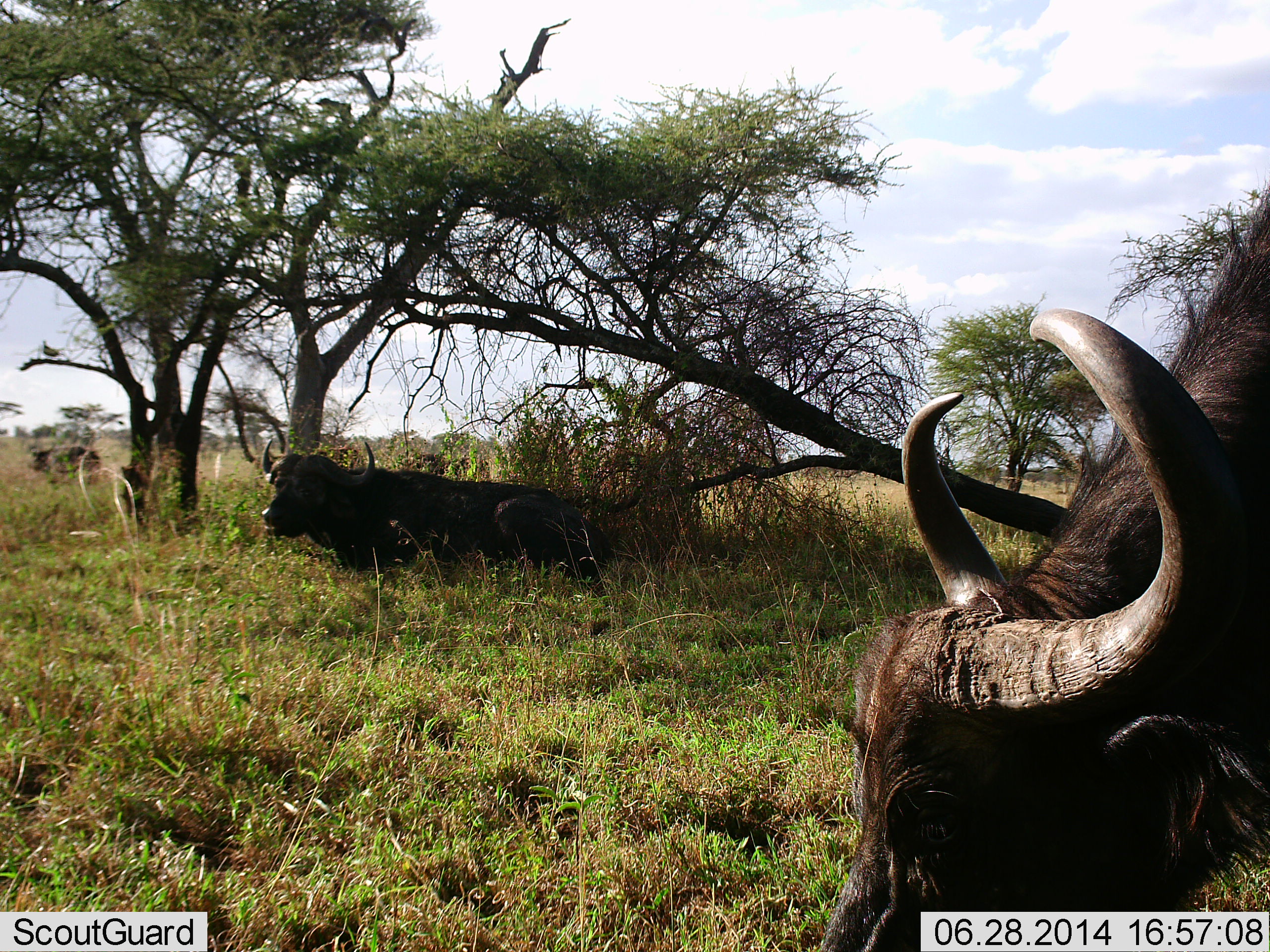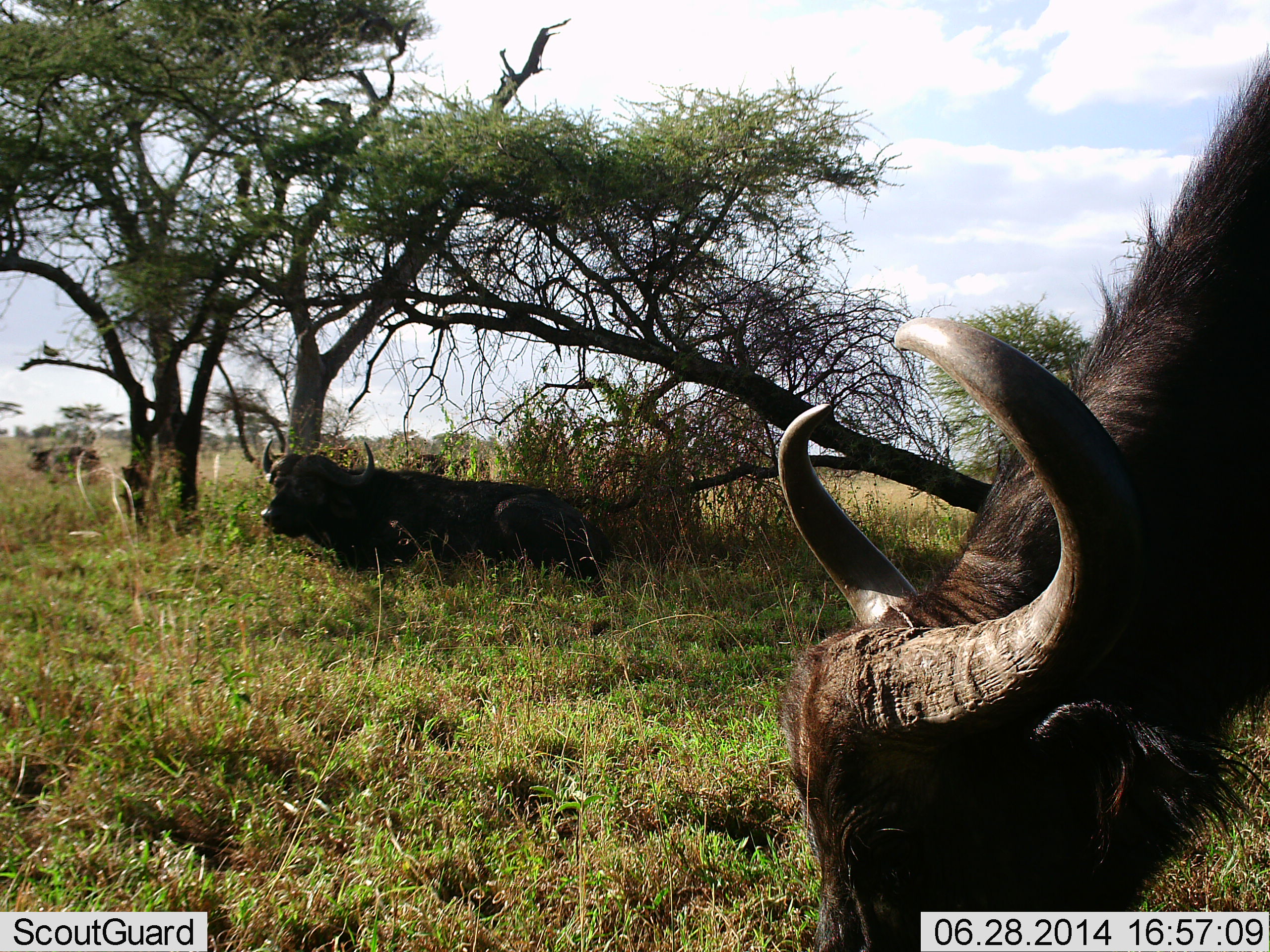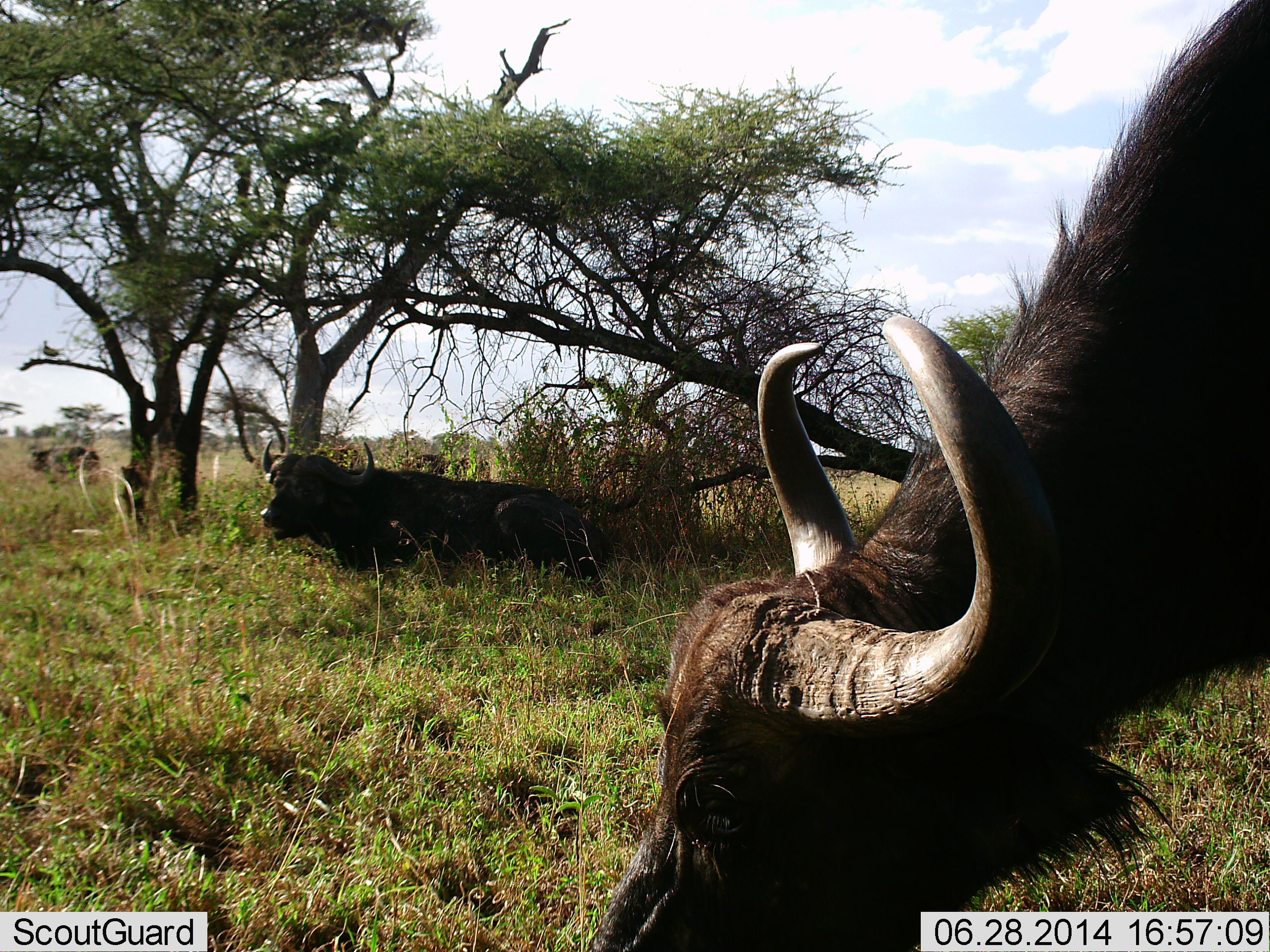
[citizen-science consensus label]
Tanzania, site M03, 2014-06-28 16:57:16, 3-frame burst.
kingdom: Animalia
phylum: Chordata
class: Mammalia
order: Artiodactyla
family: Bovidae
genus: Syncerus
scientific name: Syncerus caffer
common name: cape buffalo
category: buffalo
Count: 2.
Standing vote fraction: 40%.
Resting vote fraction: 90%.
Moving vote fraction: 0%.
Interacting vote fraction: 0%.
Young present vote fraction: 0%.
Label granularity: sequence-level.